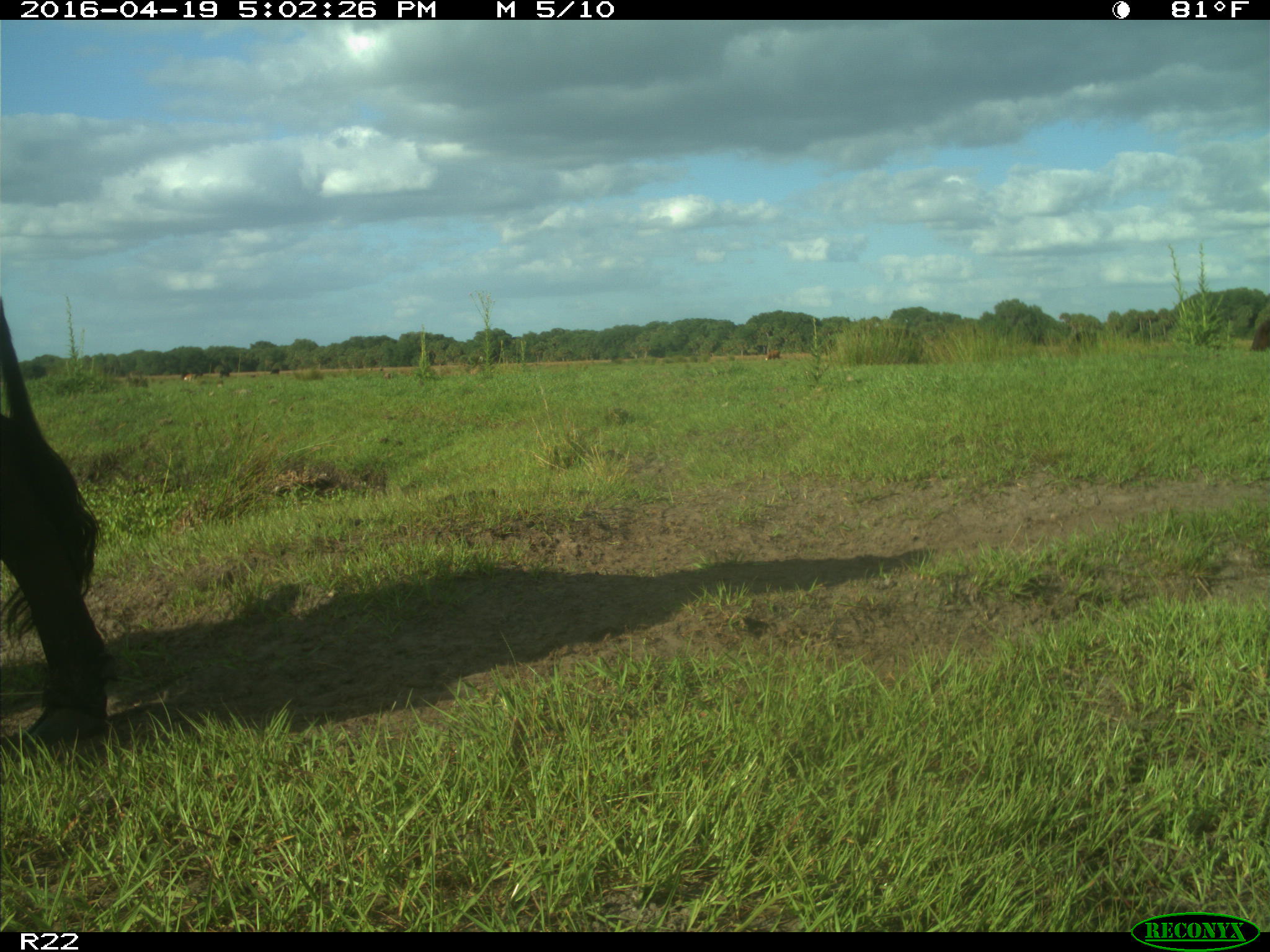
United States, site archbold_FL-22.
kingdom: Animalia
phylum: Chordata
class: Mammalia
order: Artiodactyla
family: Bovidae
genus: Bos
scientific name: Bos taurus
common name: domestic cow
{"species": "Bos taurus (domestic cow)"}